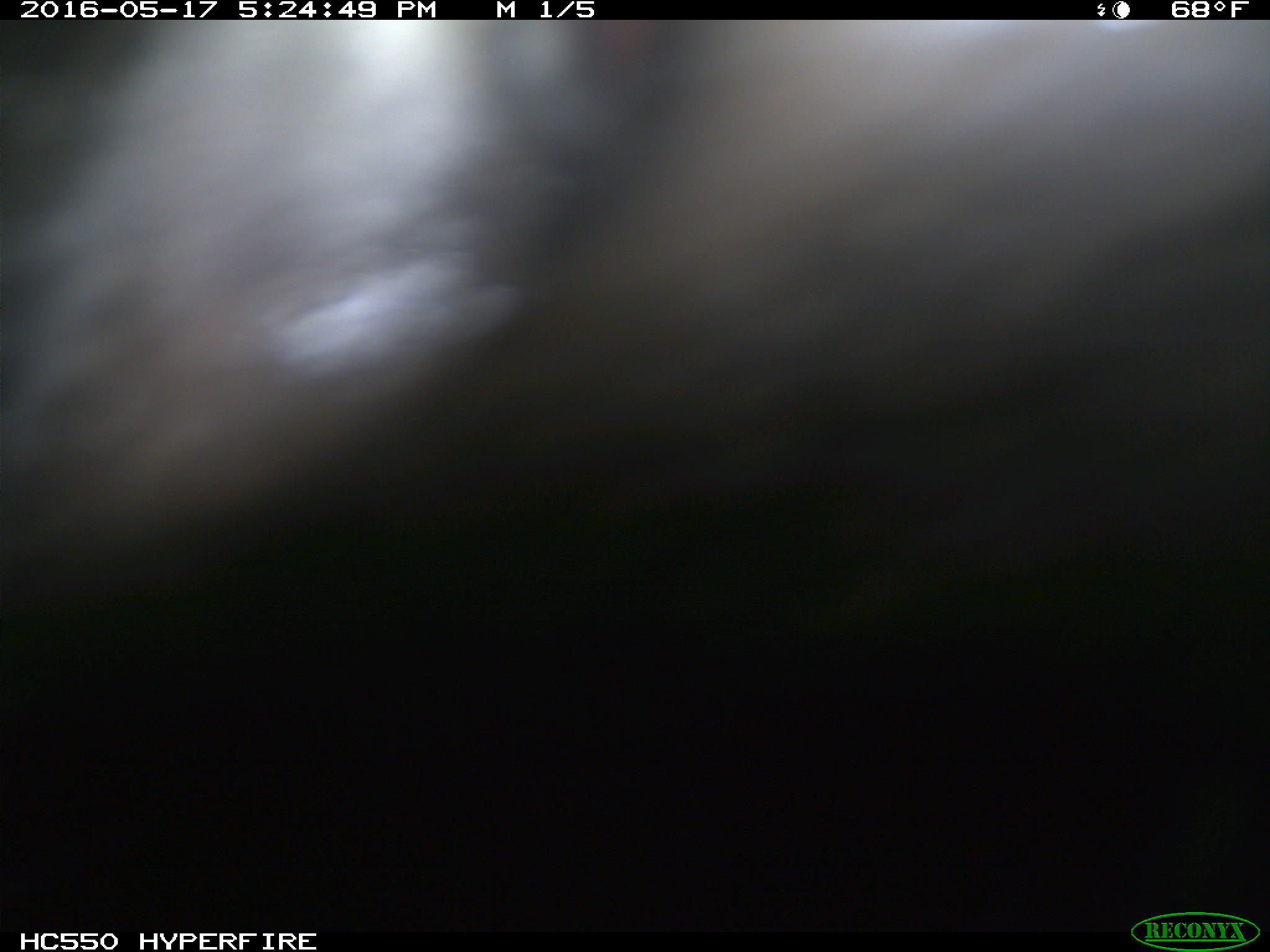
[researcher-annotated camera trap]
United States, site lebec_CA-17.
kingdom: Animalia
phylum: Chordata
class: Mammalia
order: Artiodactyla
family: Bovidae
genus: Bos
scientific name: Bos taurus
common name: domestic cow